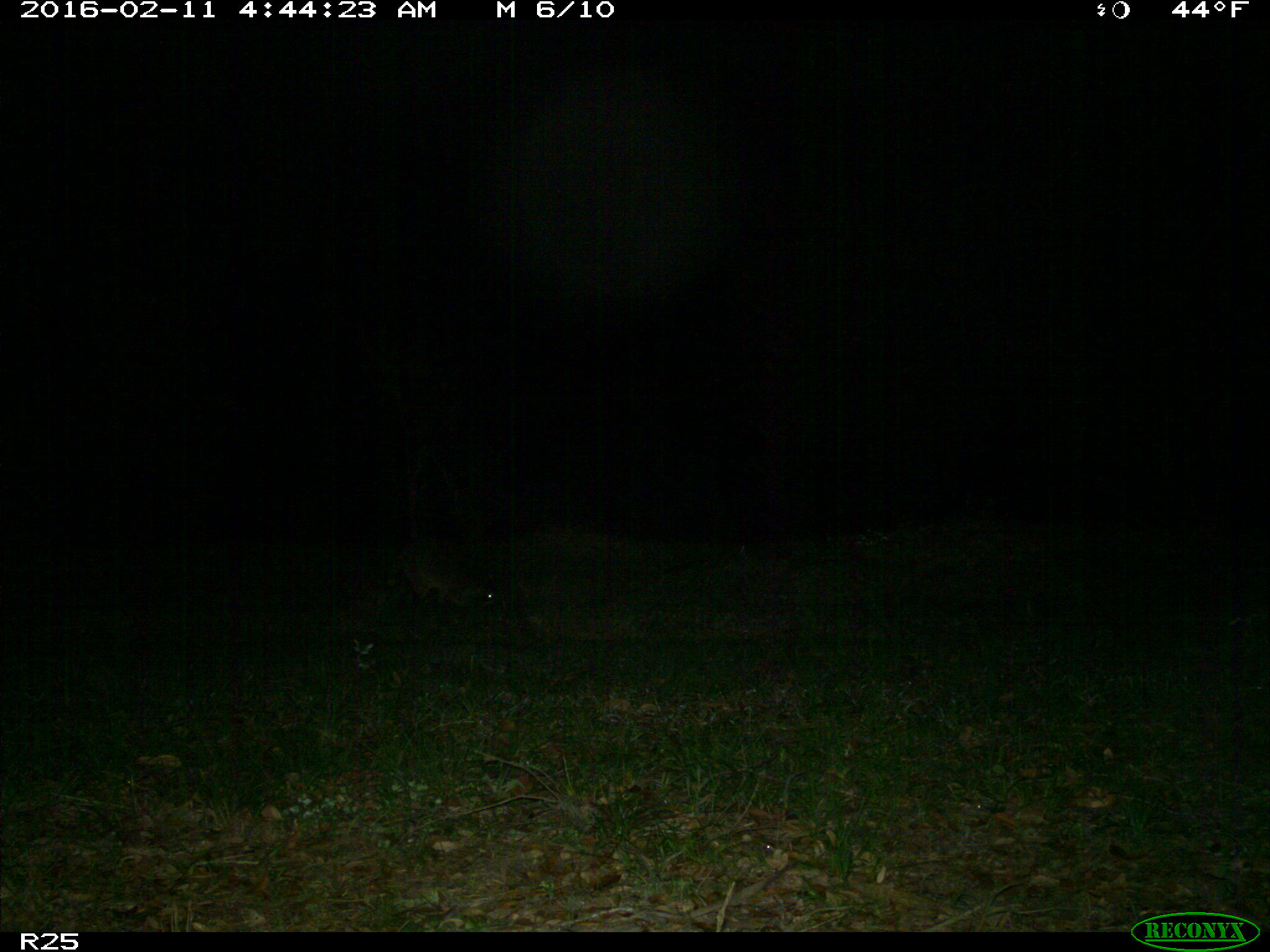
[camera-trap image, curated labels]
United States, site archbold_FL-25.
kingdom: Animalia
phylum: Chordata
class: Mammalia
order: Carnivora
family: Procyonidae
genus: Procyon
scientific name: Procyon lotor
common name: common raccoon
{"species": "Procyon lotor (common raccoon)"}